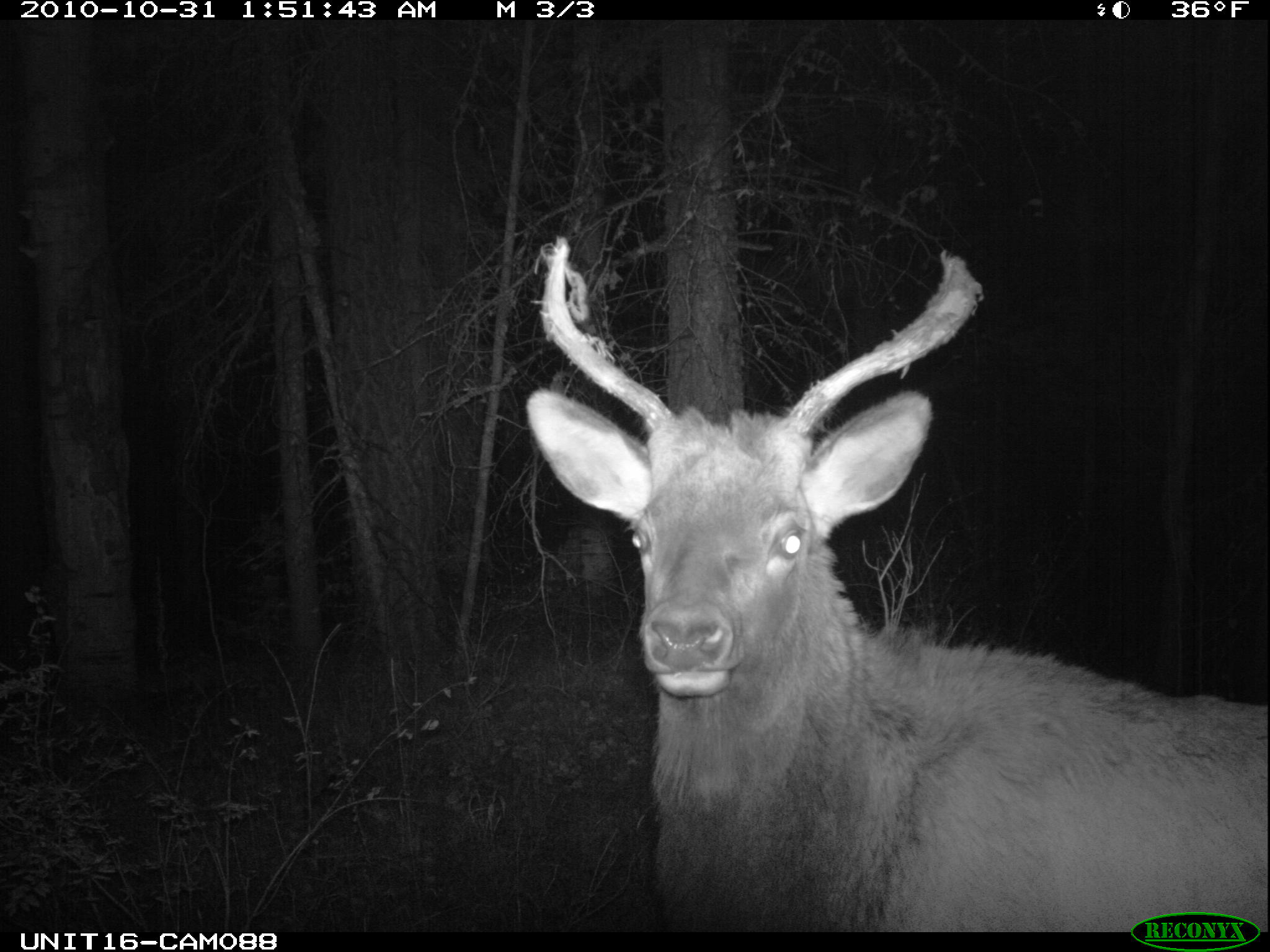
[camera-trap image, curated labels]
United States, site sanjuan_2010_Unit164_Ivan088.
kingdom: Animalia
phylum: Chordata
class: Mammalia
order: Artiodactyla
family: Cervidae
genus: Cervus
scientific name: Cervus elaphus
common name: red deer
Cervus elaphus (red deer).